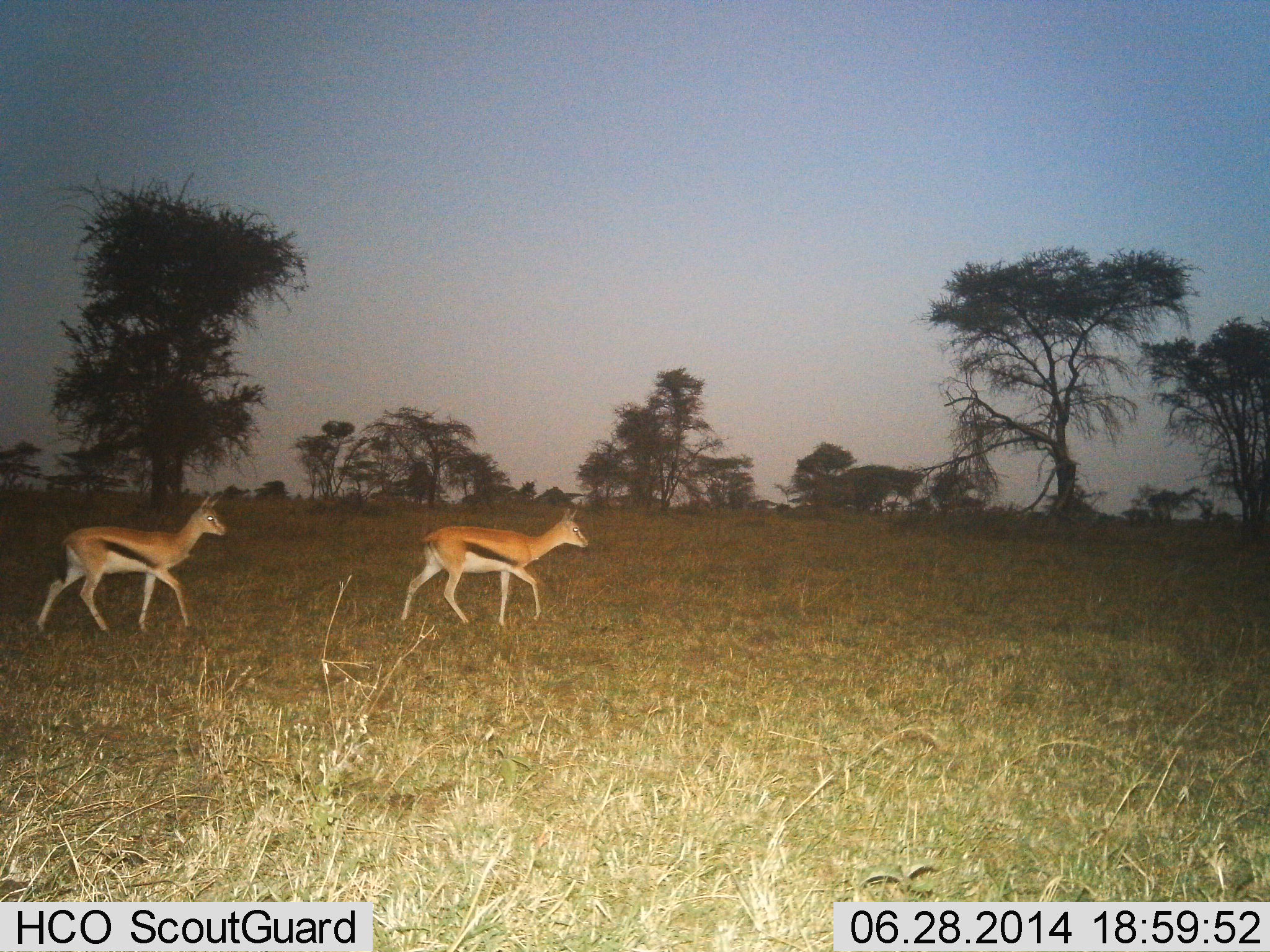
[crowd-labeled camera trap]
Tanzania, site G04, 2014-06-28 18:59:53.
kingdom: Animalia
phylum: Chordata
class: Mammalia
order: Artiodactyla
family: Bovidae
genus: Eudorcas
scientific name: Eudorcas thomsonii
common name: thomson's gazelle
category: gazellethomsons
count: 2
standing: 0%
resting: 0%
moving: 100%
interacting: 0%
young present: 0%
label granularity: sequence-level